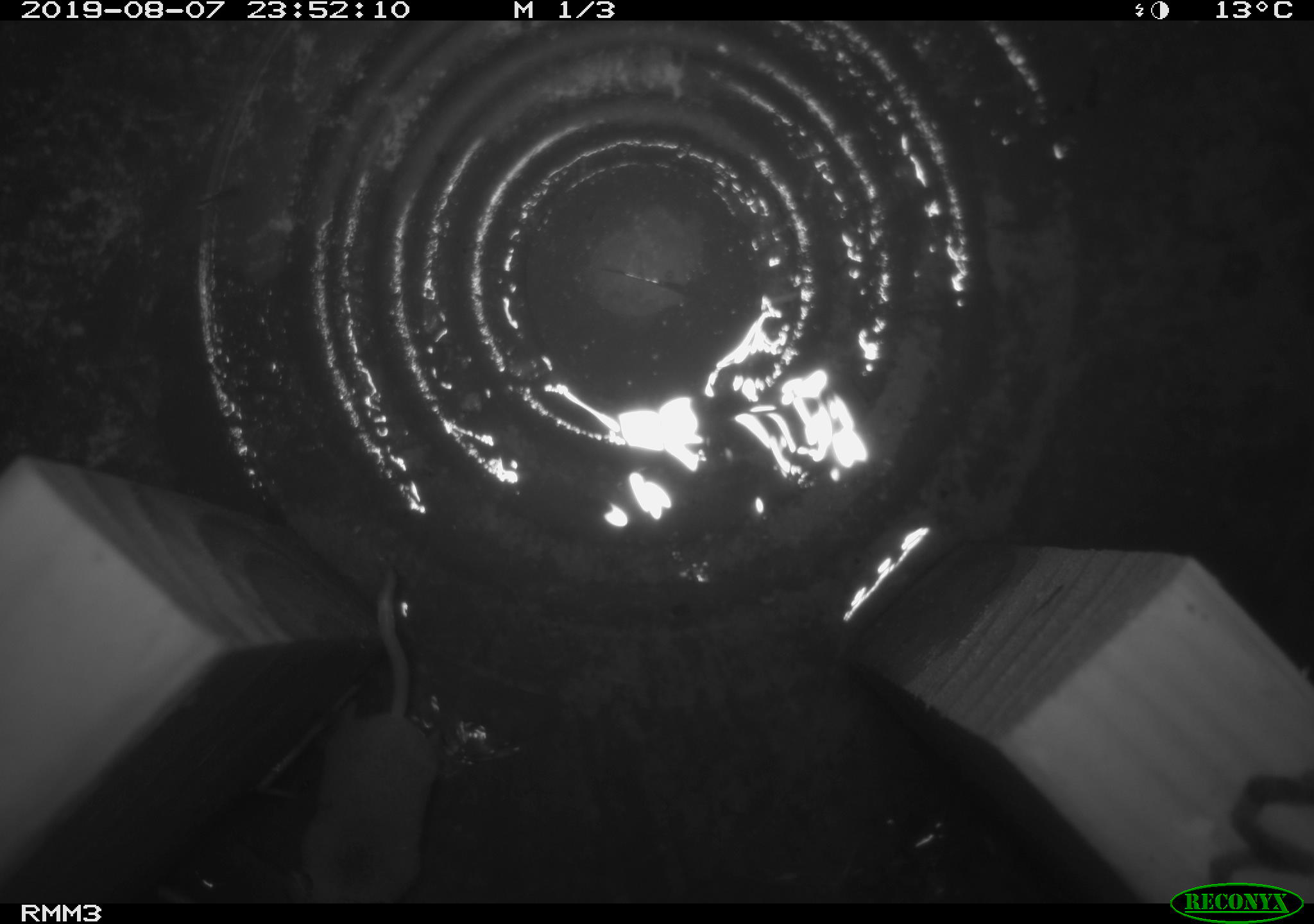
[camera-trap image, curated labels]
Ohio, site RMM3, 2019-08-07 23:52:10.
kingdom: Animalia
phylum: Chordata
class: Mammalia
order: Eulipotyphla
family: Soricidae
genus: Sorex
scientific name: Sorex cinereus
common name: masked shrew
Masked shrew (Sorex cinereus).